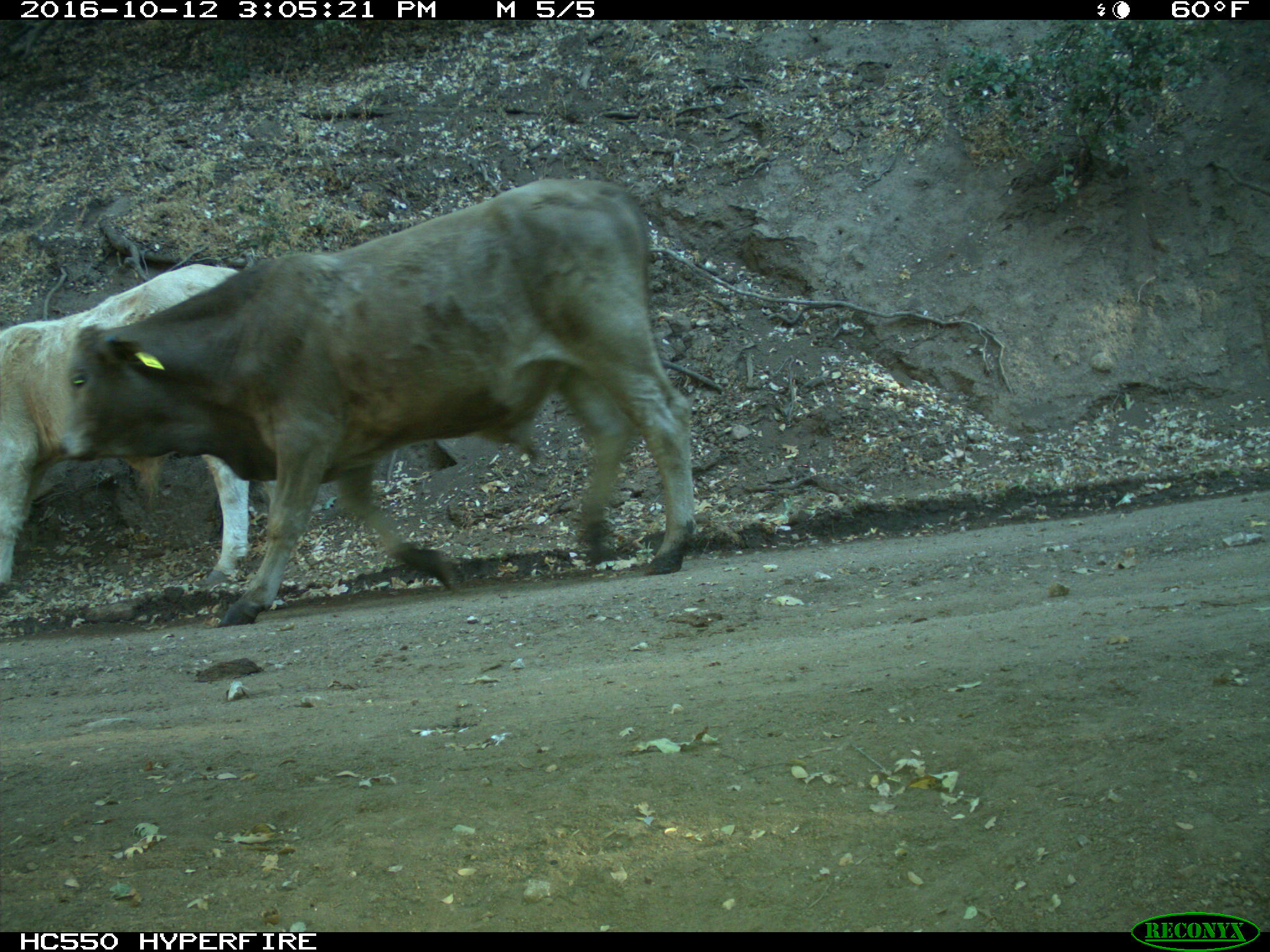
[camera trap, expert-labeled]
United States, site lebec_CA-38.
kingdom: Animalia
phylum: Chordata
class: Mammalia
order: Artiodactyla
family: Bovidae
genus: Bos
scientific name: Bos taurus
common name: domestic cow